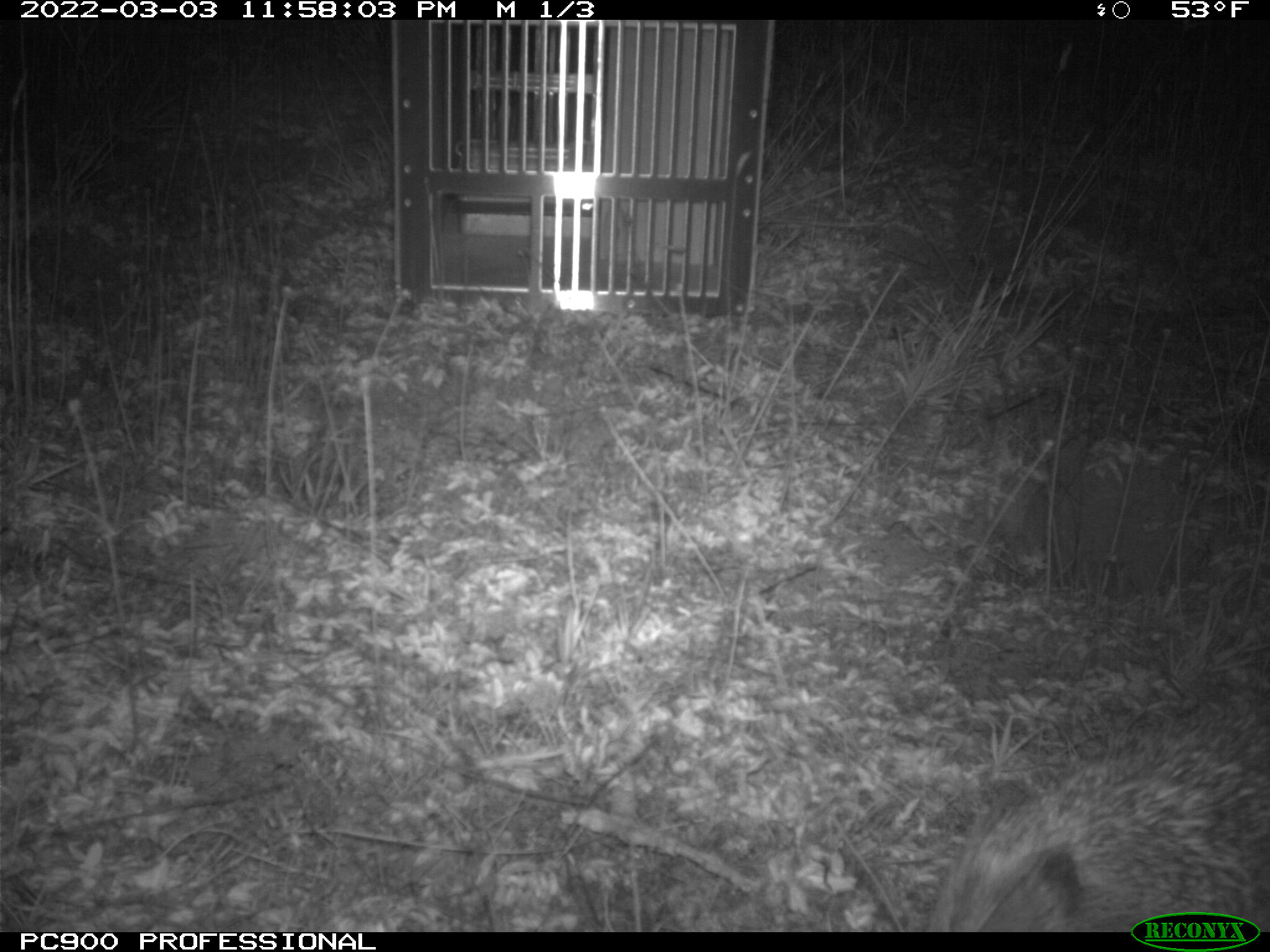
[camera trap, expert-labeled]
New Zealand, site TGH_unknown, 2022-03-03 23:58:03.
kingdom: Animalia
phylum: Chordata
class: Mammalia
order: Eulipotyphla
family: Erinaceidae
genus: Erinaceus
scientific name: Erinaceus europaeus europaeus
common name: european hedgehog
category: hedgehog